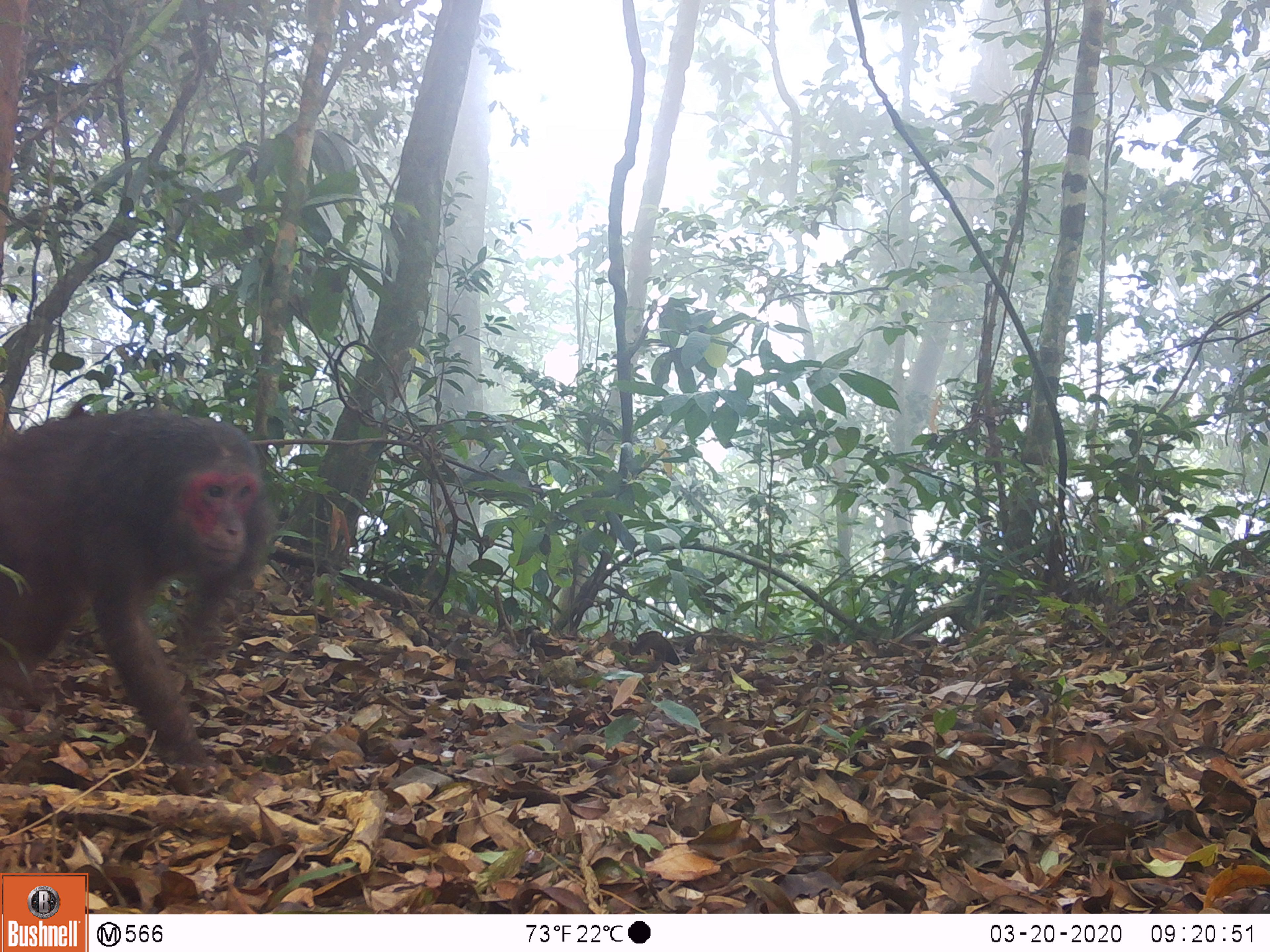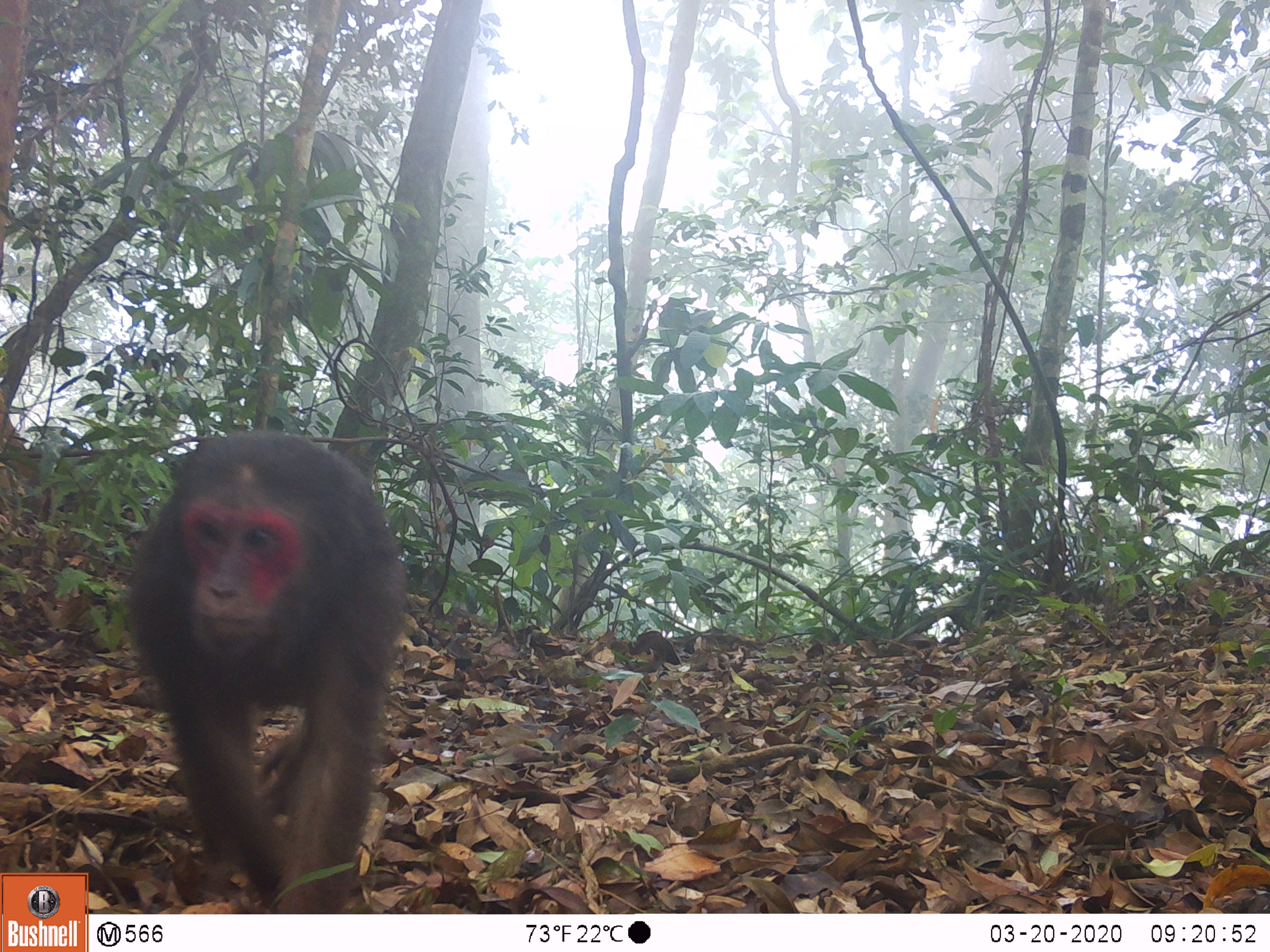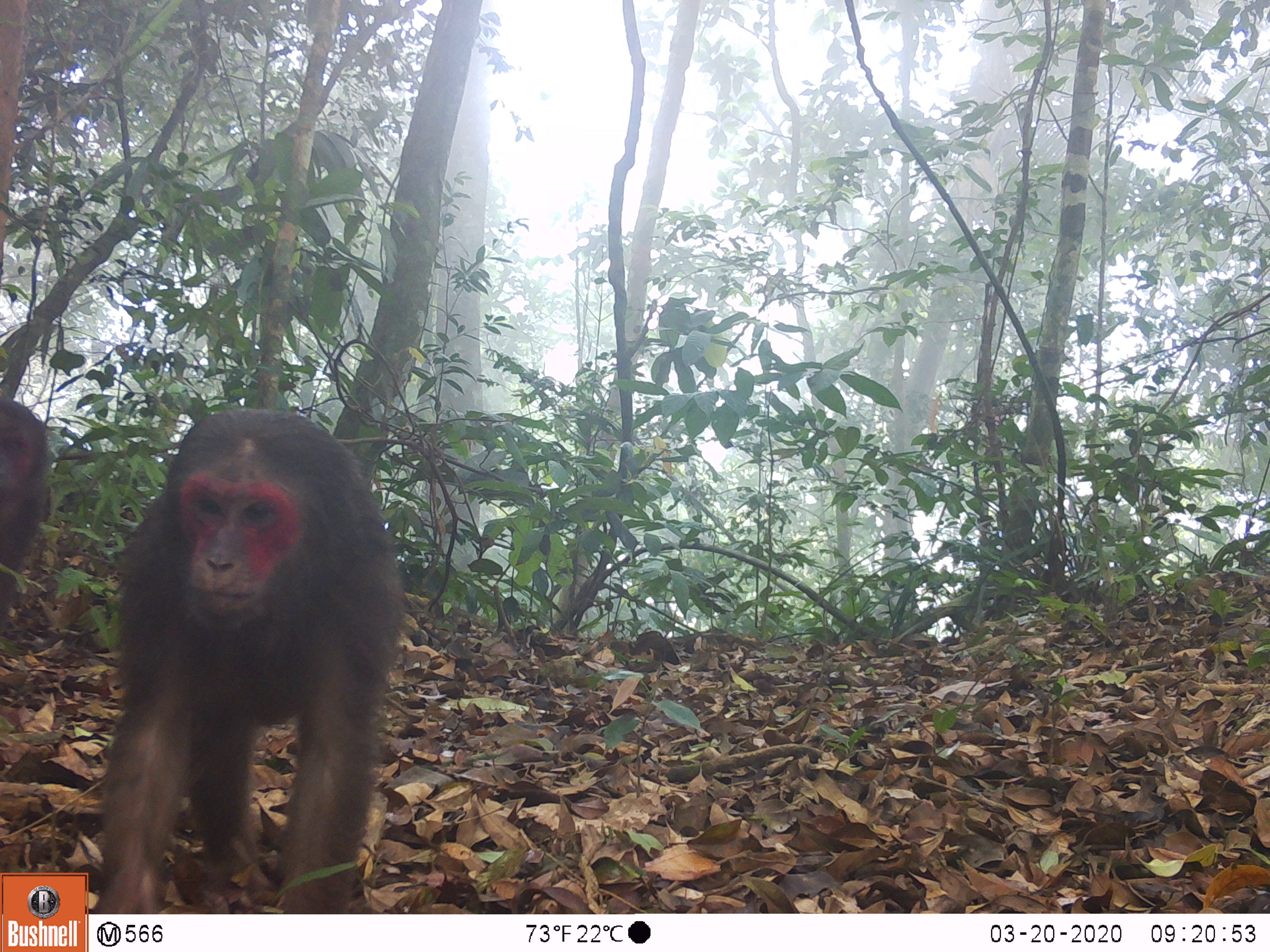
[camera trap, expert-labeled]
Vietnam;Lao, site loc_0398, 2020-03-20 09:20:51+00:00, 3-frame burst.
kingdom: Animalia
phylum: Chordata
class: Mammalia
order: Primates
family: Cercopithecidae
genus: Macaca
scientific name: Macaca arctoides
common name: stump-tailed macaque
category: stump tailed macaque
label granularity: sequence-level